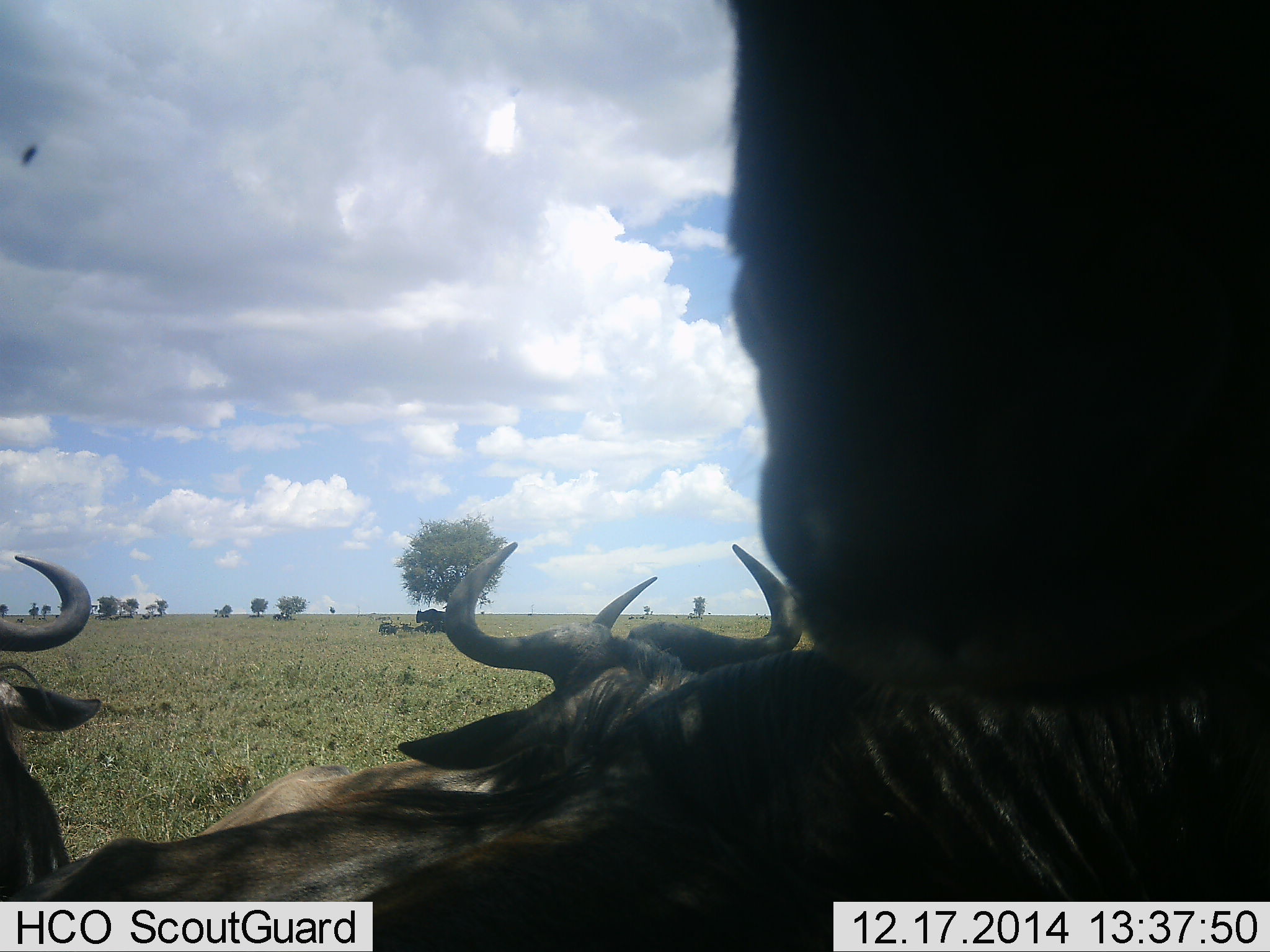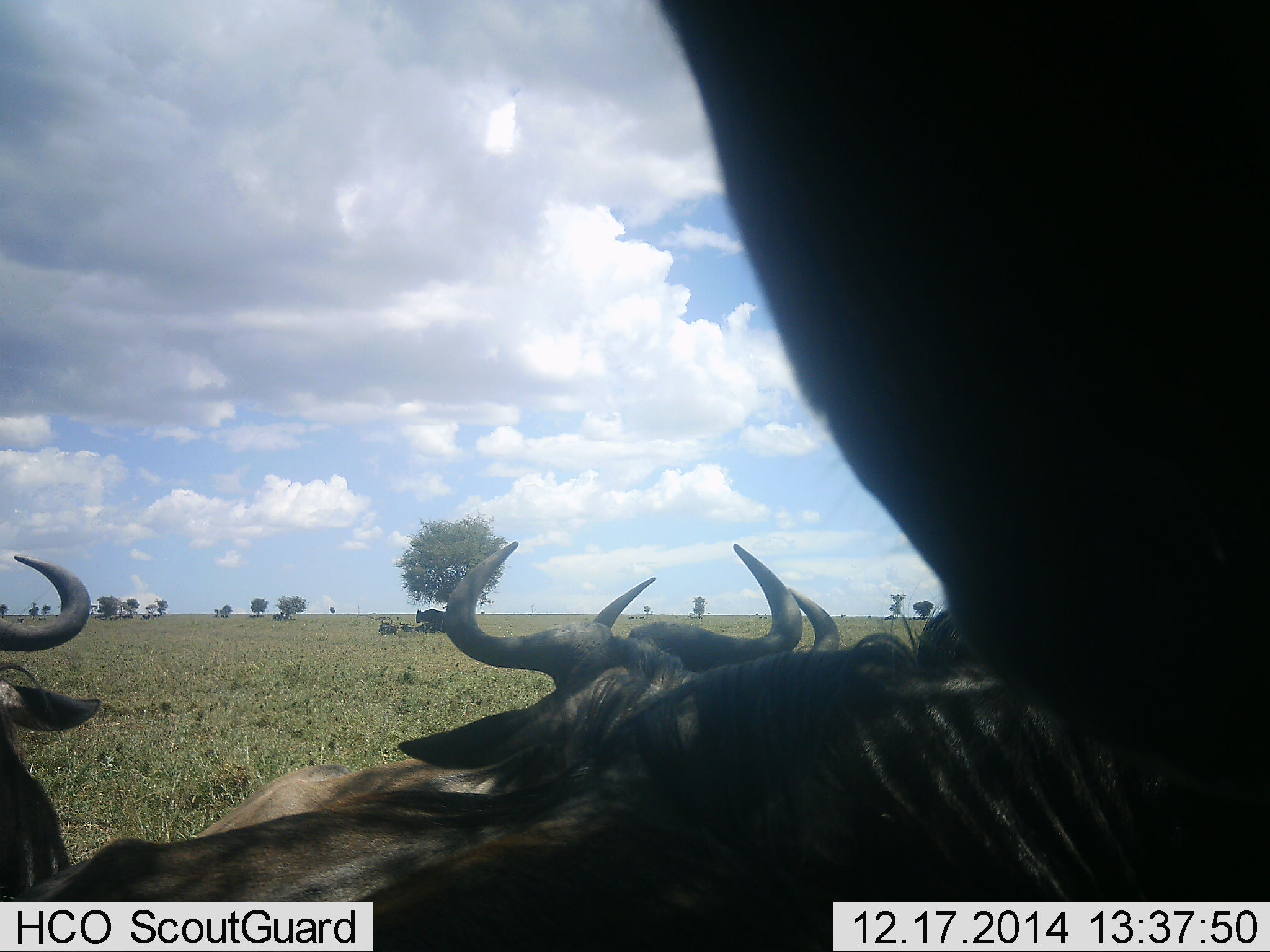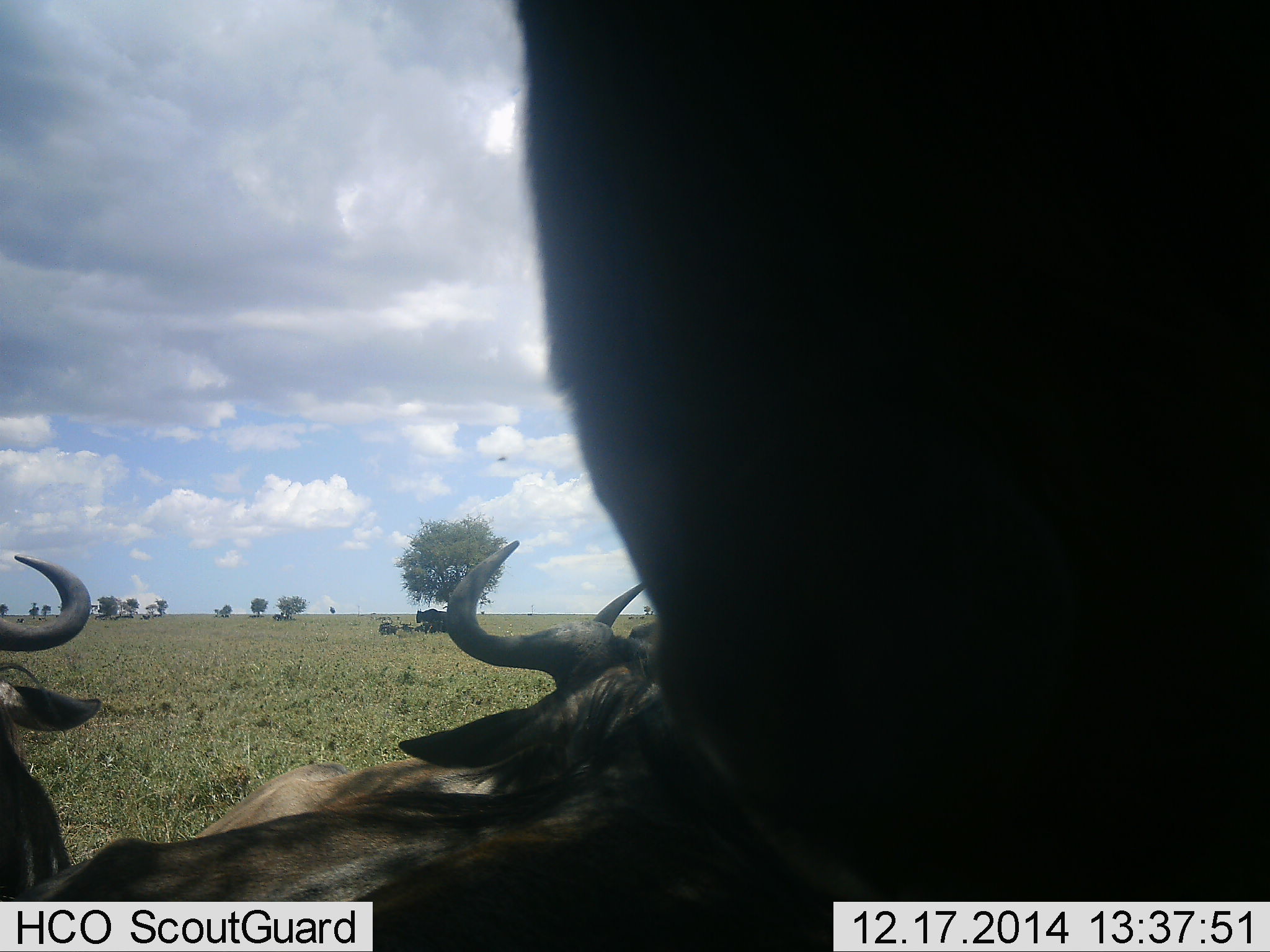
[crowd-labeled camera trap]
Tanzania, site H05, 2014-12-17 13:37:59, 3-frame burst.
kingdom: Animalia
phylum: Chordata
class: Mammalia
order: Artiodactyla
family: Bovidae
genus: Connochaetes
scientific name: Connochaetes taurinus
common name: blue wildebeest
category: wildebeest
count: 5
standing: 85%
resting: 85%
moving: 0%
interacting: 0%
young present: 8%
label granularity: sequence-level